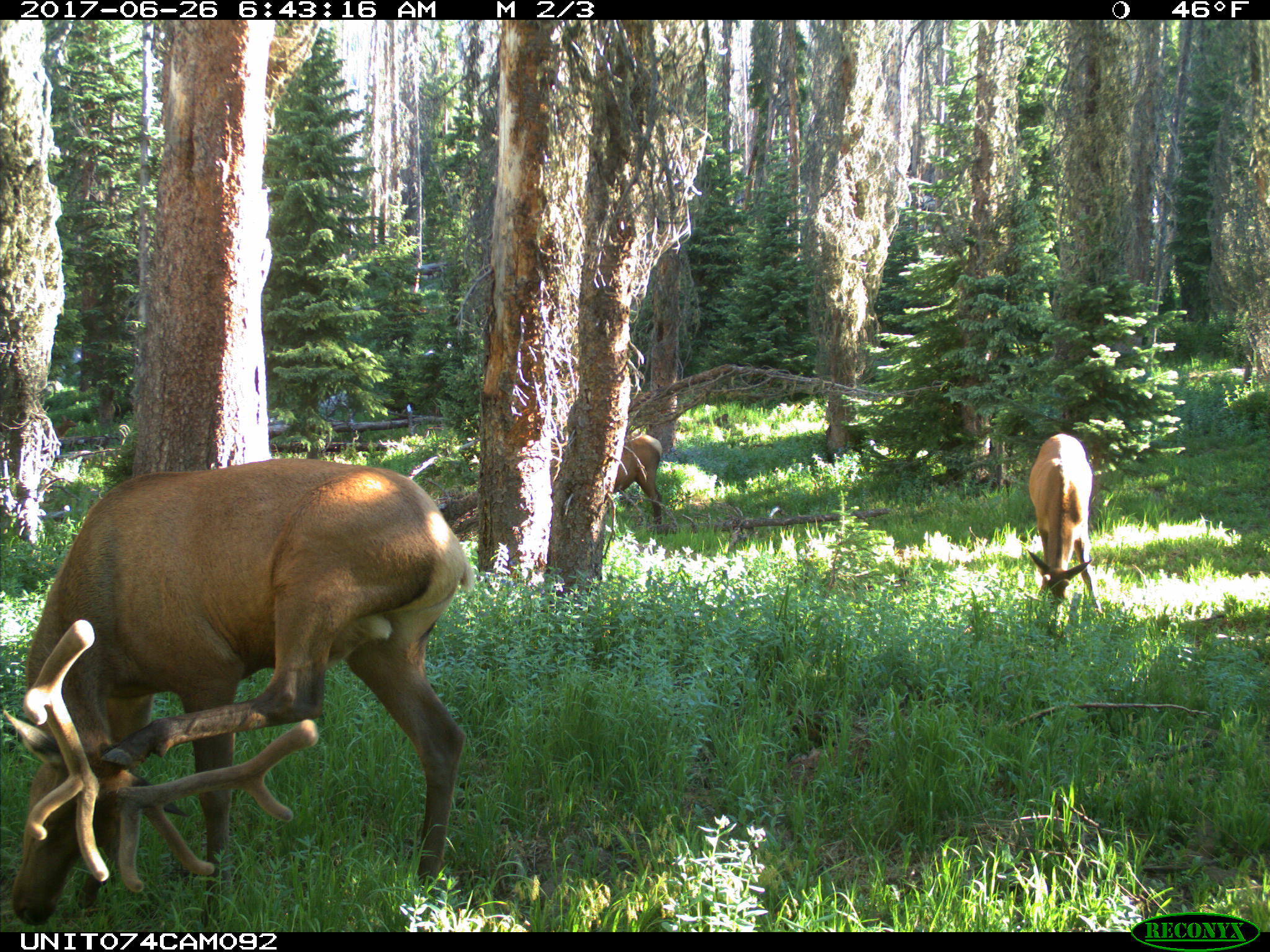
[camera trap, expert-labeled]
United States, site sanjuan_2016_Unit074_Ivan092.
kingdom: Animalia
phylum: Chordata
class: Mammalia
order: Artiodactyla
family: Cervidae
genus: Cervus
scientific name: Cervus elaphus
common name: red deer